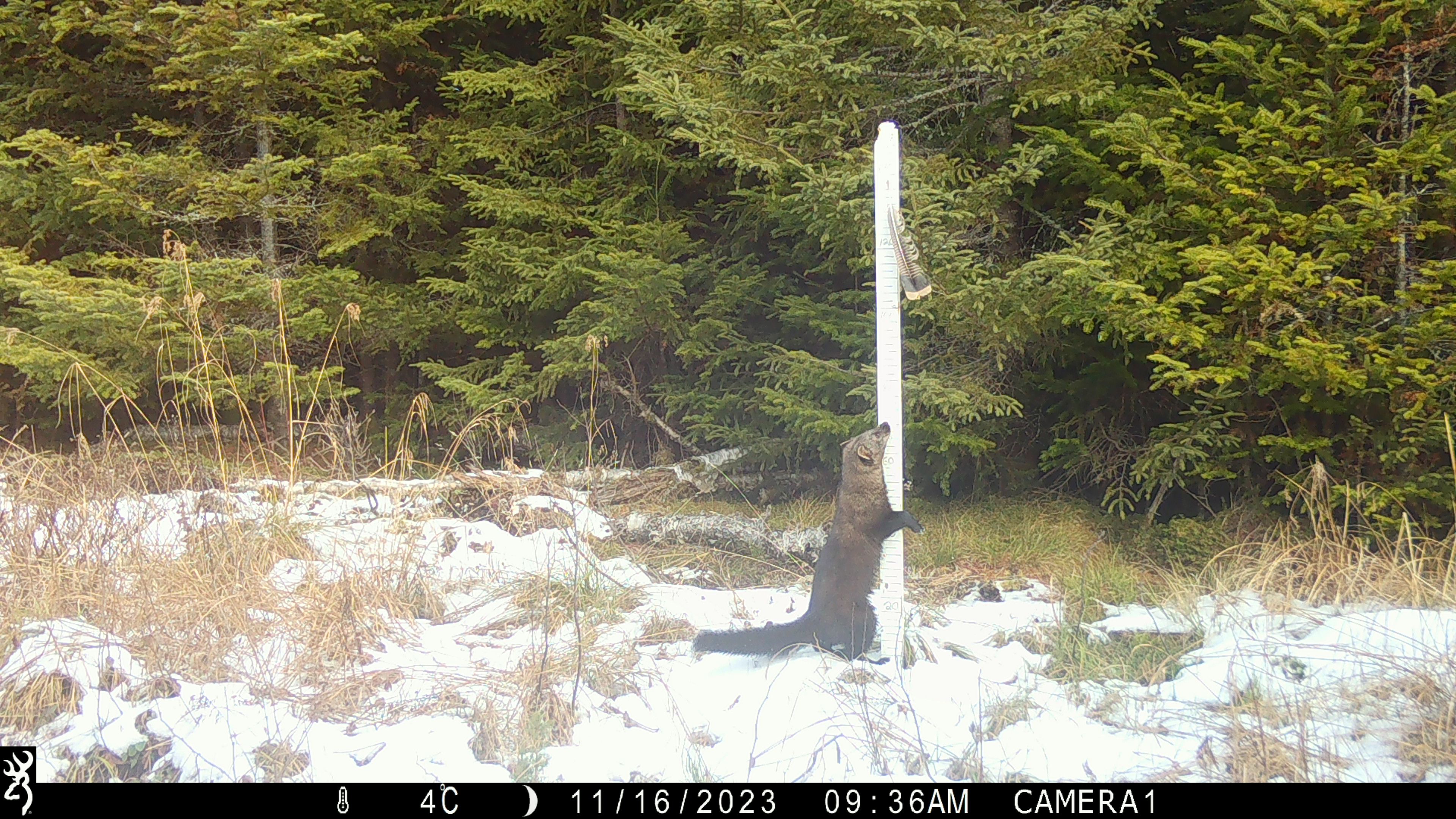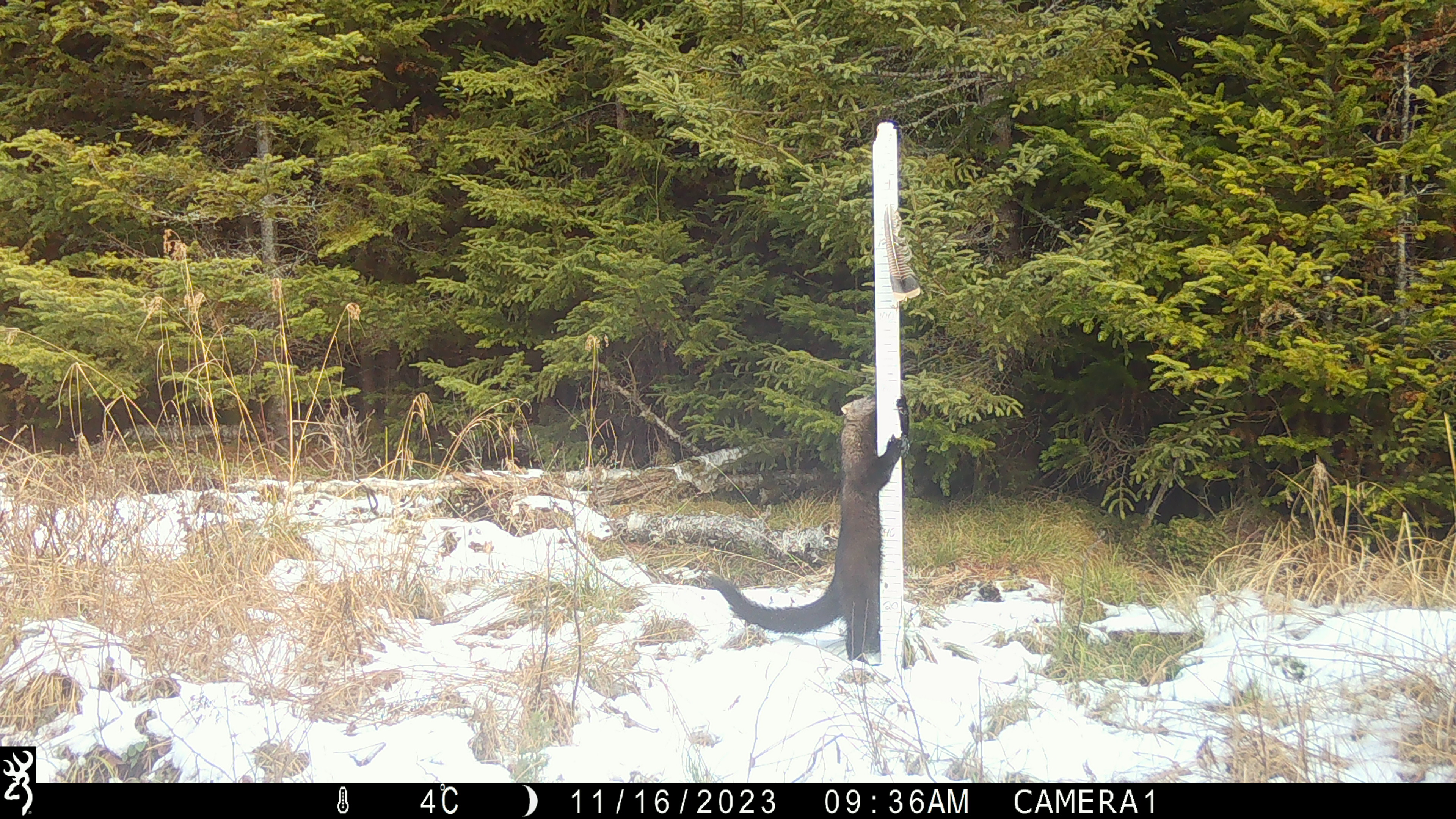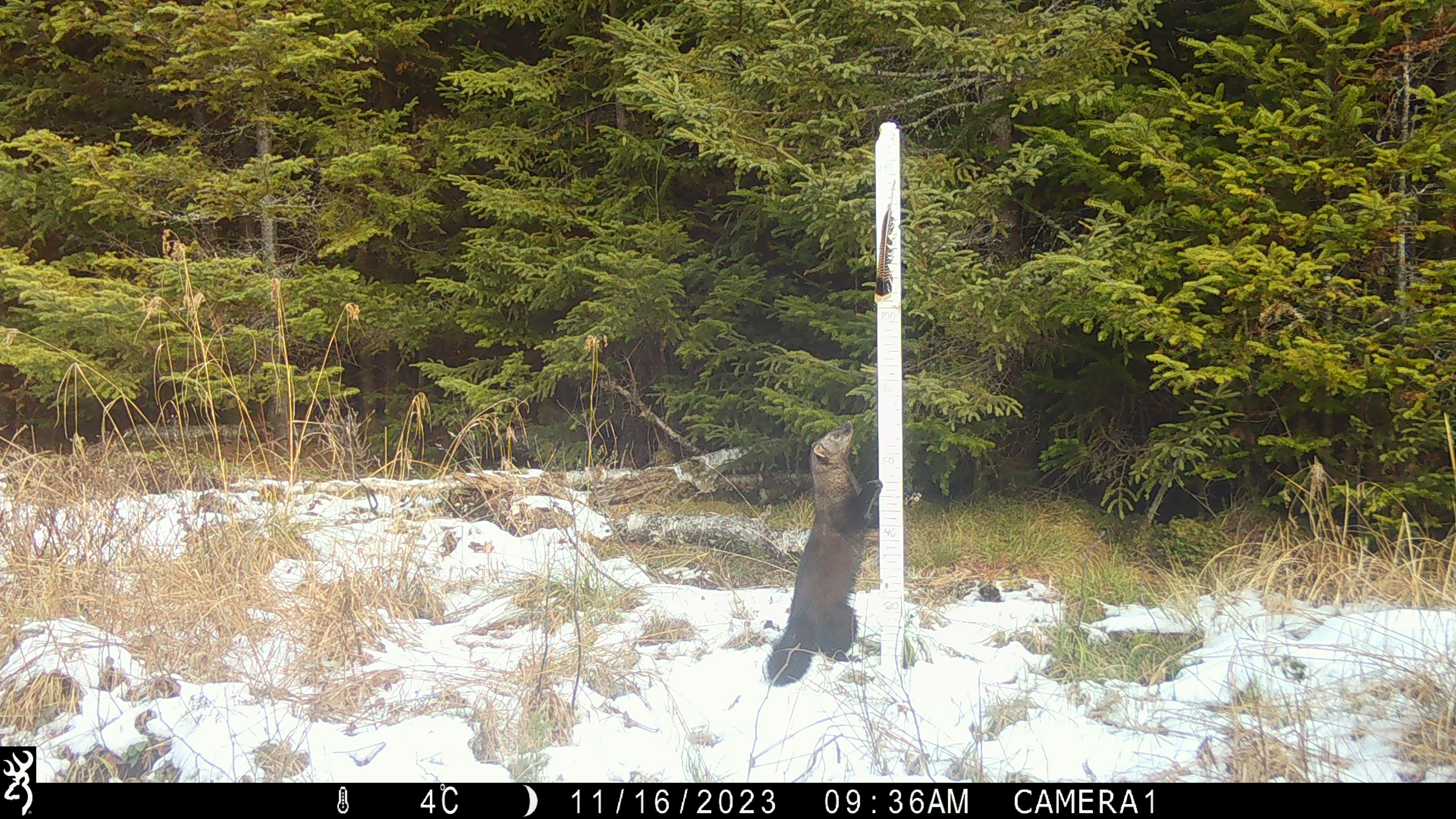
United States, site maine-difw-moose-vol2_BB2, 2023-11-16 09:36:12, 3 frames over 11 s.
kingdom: Animalia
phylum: Chordata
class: Mammalia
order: Carnivora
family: Mustelidae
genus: Pekania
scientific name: Pekania pennanti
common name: fisher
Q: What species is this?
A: Fisher (Pekania pennanti).